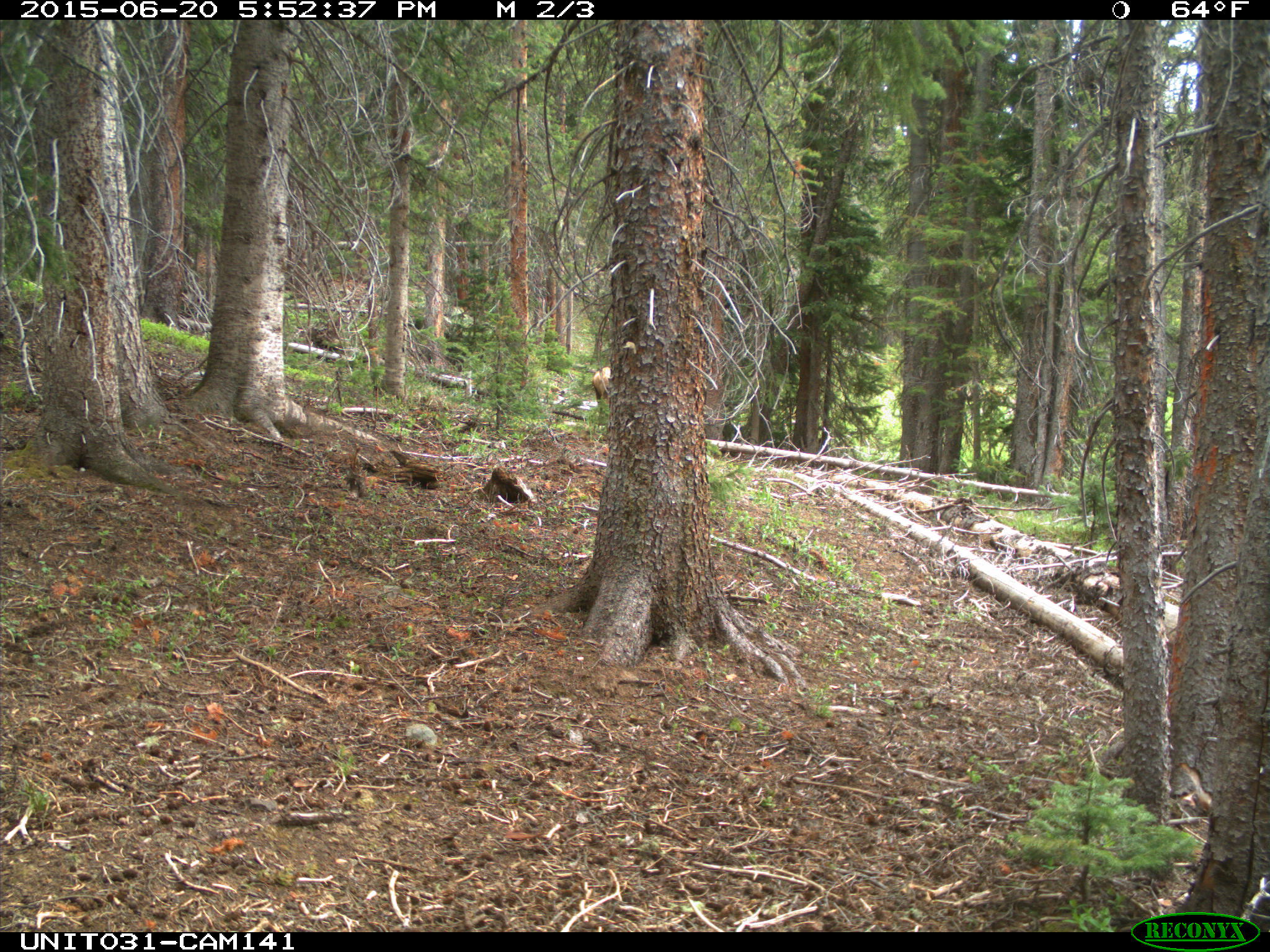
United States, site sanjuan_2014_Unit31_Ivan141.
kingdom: Animalia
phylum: Chordata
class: Mammalia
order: Artiodactyla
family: Cervidae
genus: Cervus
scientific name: Cervus elaphus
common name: red deer